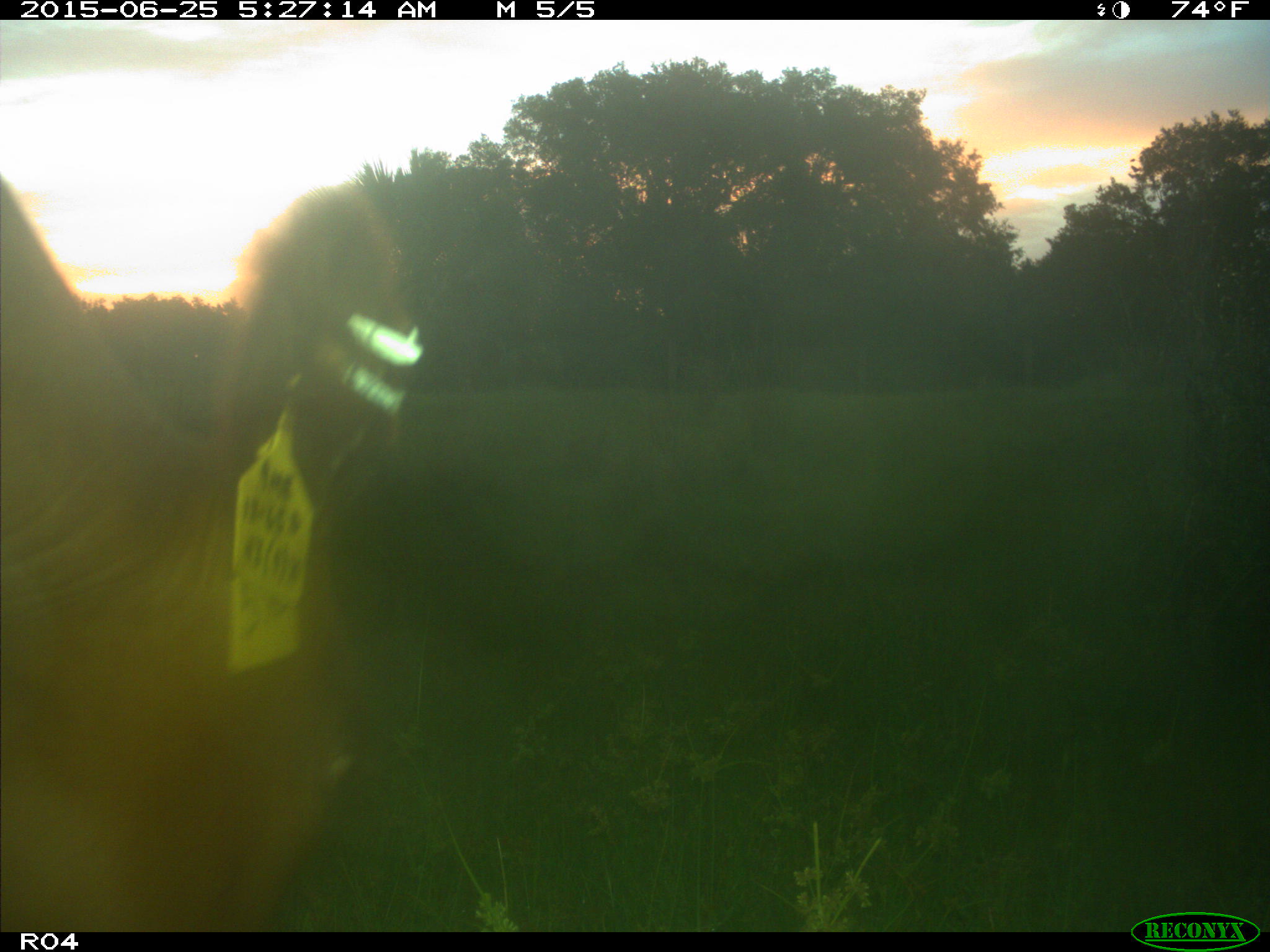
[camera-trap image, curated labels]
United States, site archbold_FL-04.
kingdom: Animalia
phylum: Chordata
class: Mammalia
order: Artiodactyla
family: Bovidae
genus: Bos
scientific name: Bos taurus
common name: domestic cow